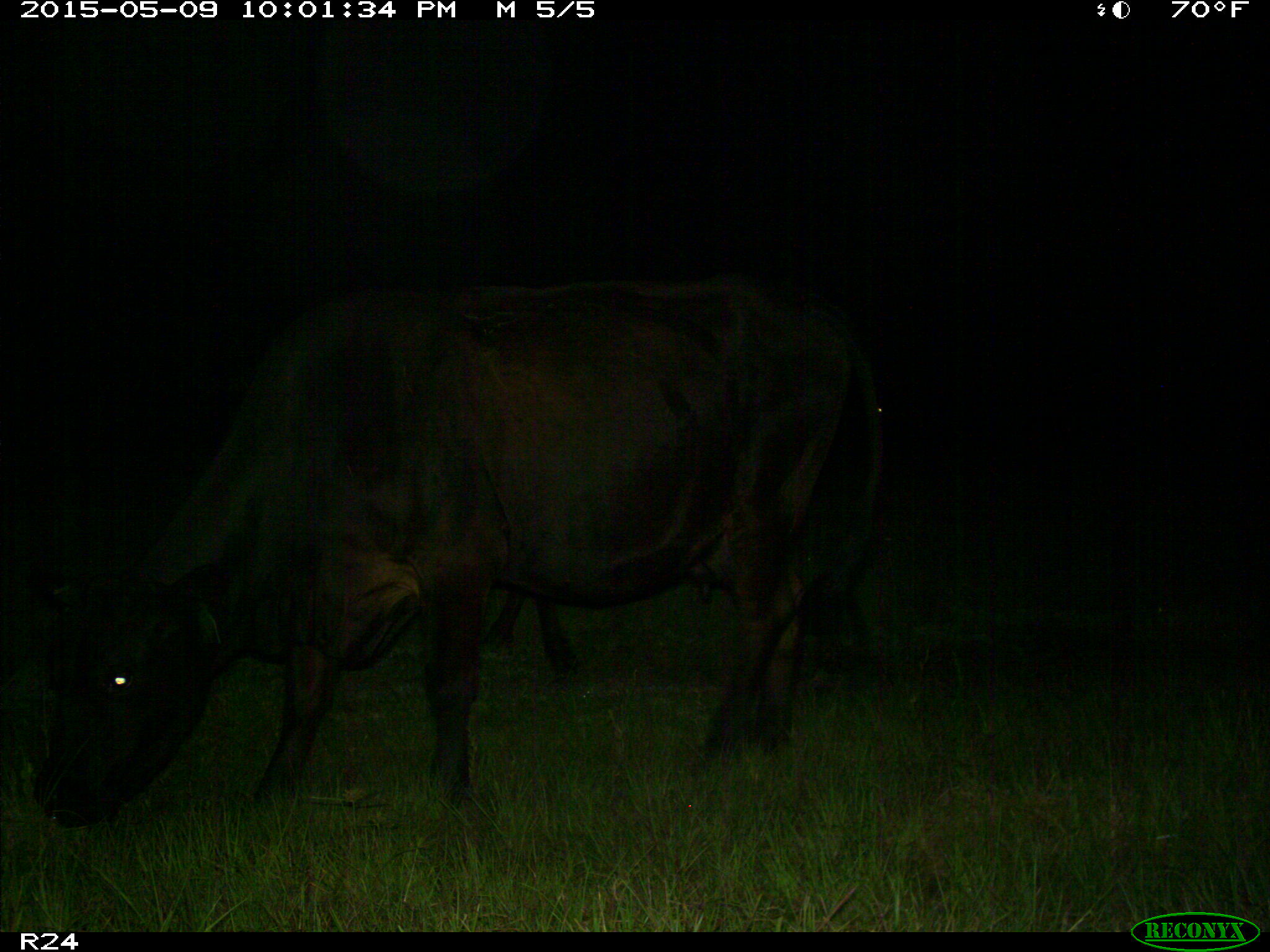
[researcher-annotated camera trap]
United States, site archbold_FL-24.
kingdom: Animalia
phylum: Chordata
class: Mammalia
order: Artiodactyla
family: Bovidae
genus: Bos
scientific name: Bos taurus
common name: domestic cow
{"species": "Bos taurus (domestic cow)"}